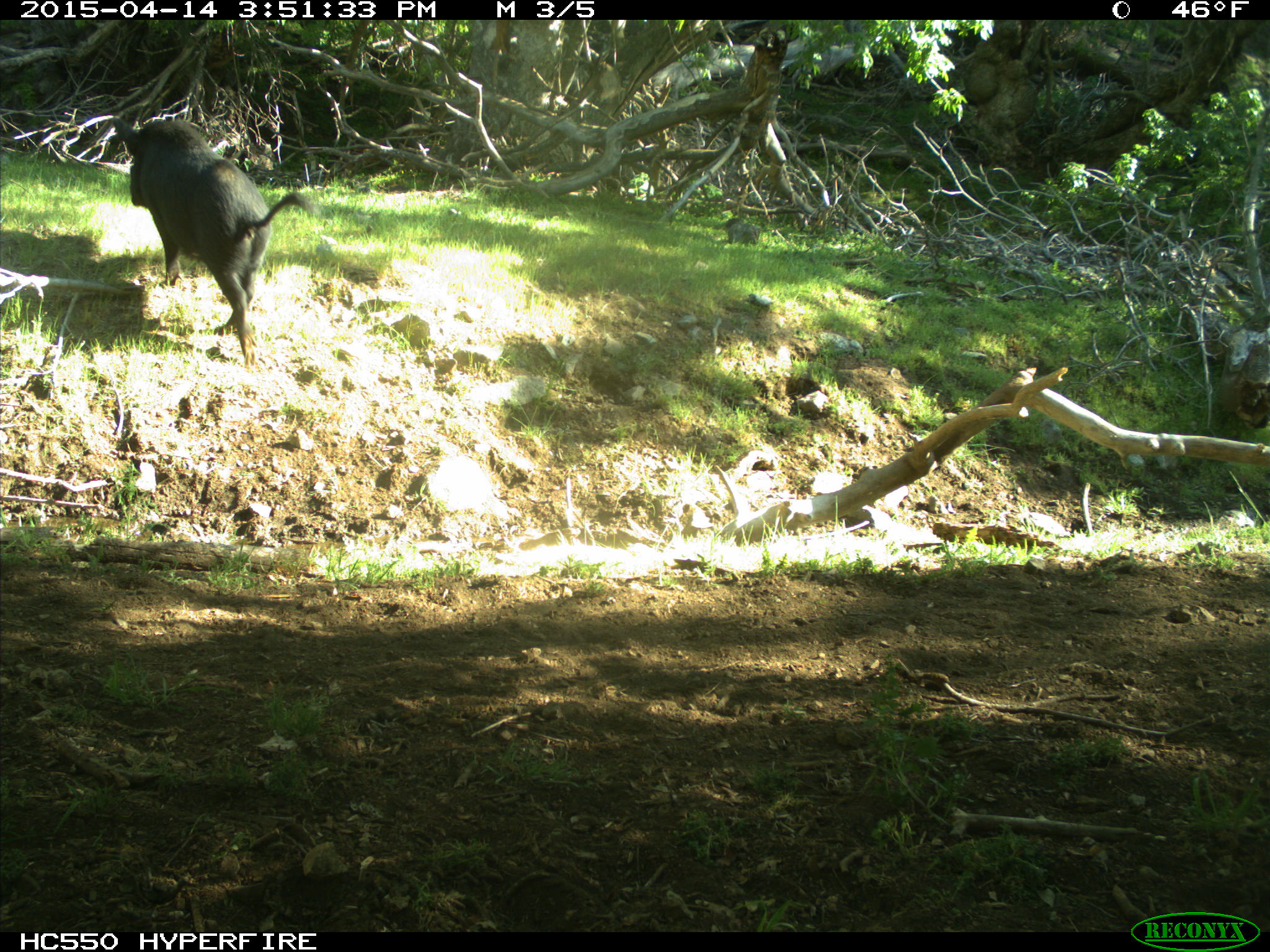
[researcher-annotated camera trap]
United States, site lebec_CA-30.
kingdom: Animalia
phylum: Chordata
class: Mammalia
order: Artiodactyla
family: Suidae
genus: Sus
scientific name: Sus scrofa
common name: wild boar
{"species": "Sus scrofa (wild boar)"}